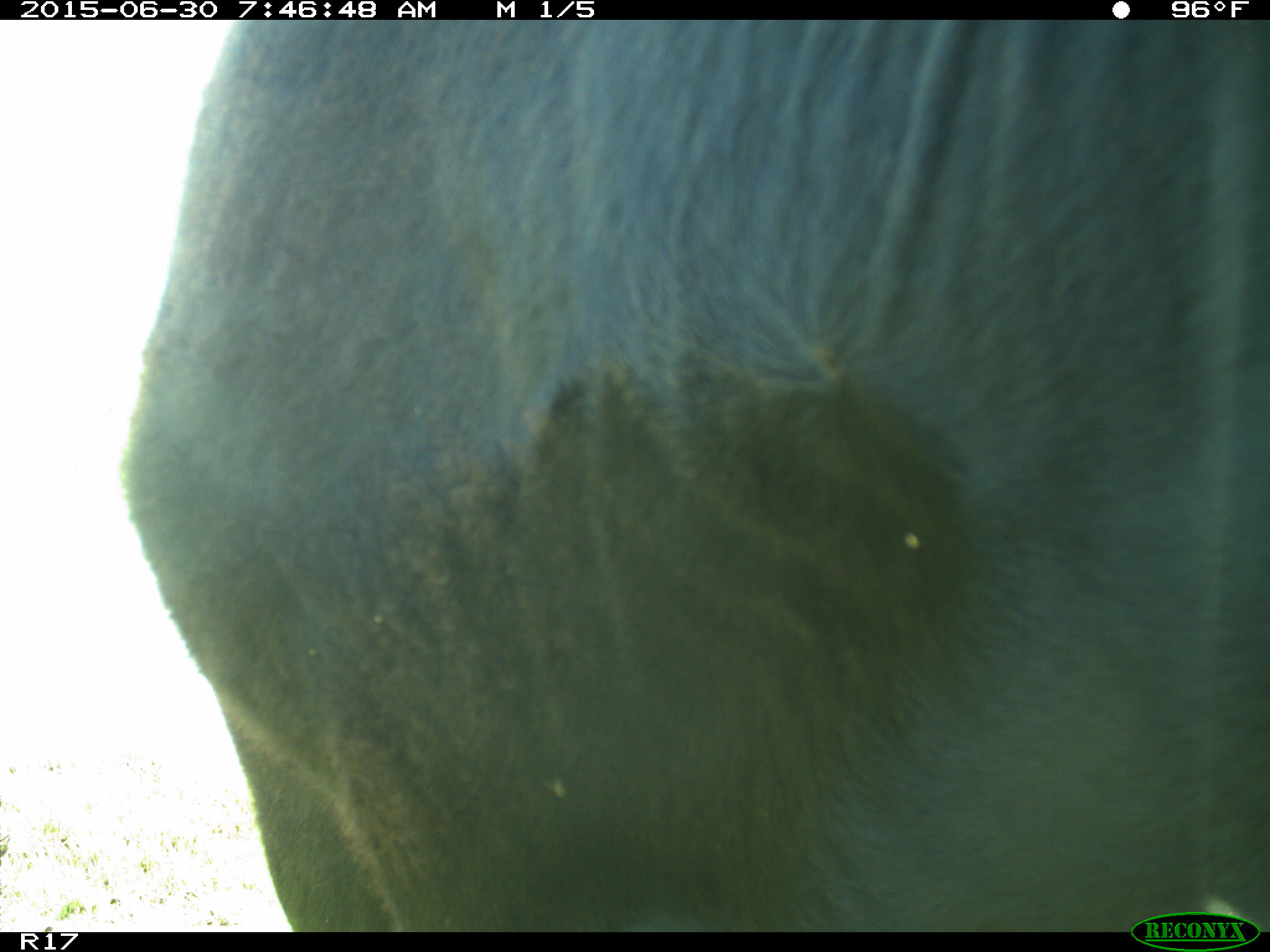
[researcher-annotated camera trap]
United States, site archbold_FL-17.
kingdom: Animalia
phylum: Chordata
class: Mammalia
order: Artiodactyla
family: Bovidae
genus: Bos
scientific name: Bos taurus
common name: domestic cow